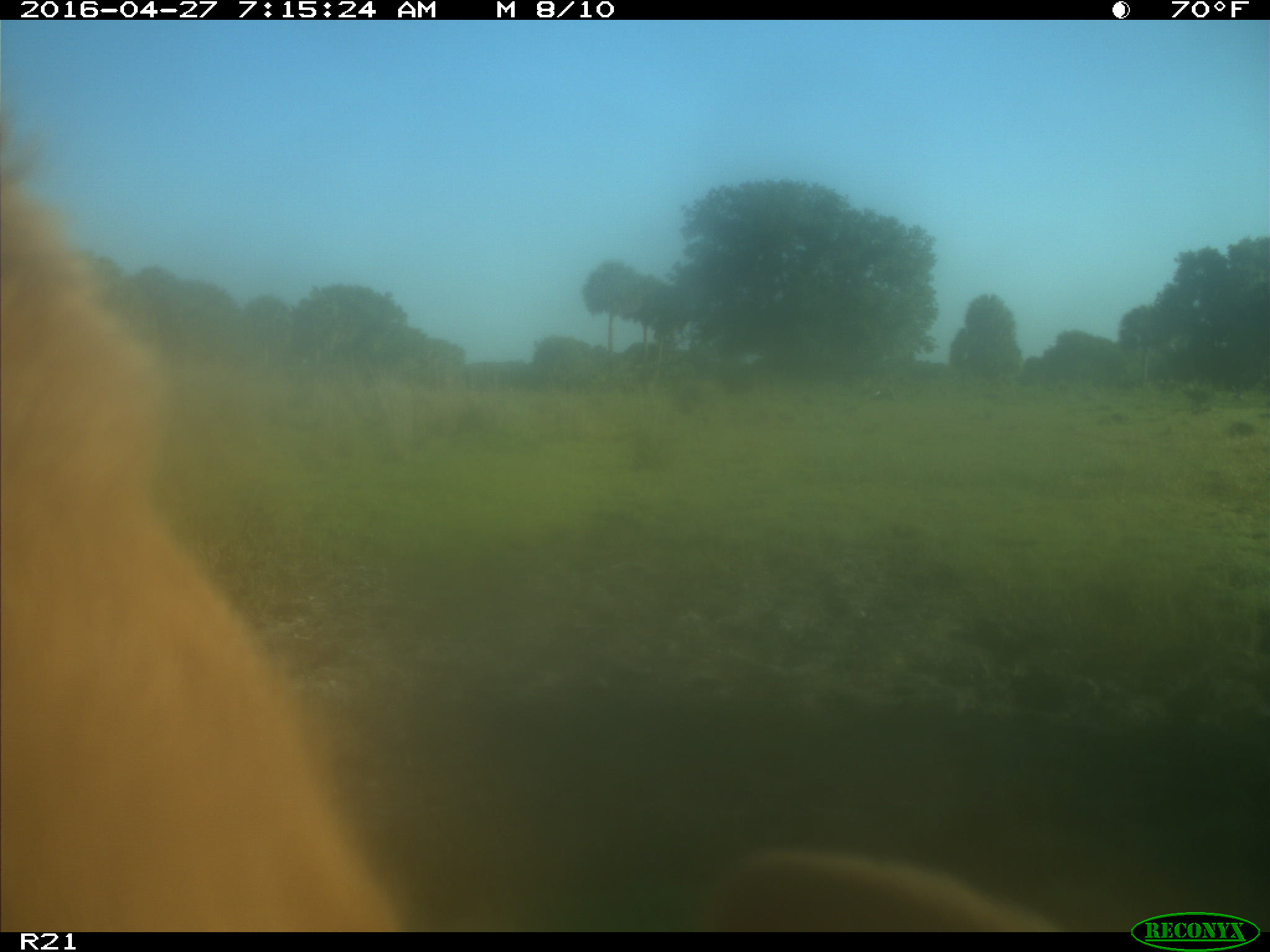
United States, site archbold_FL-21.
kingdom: Animalia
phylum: Chordata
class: Mammalia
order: Artiodactyla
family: Bovidae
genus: Bos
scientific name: Bos taurus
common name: domestic cow